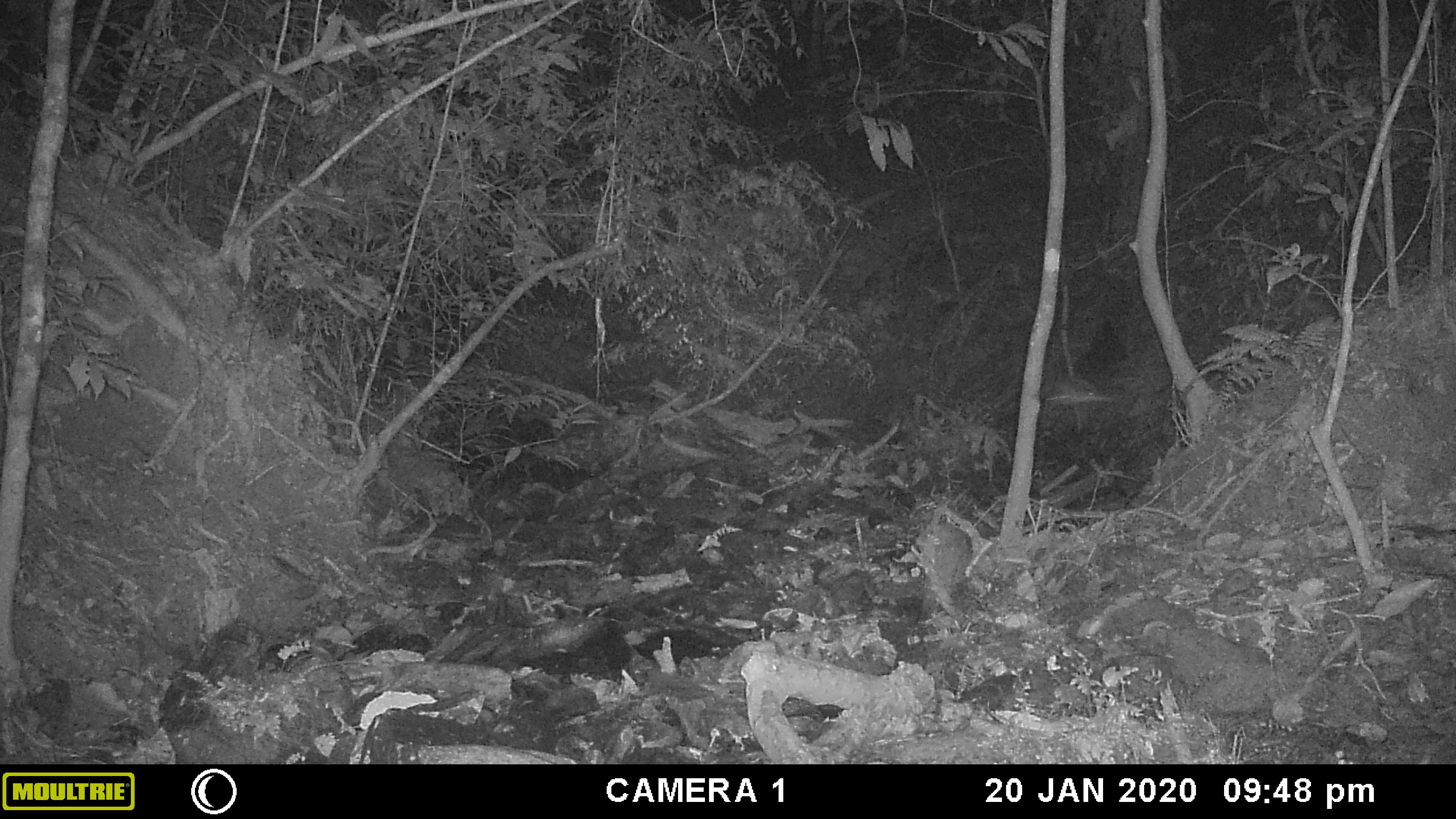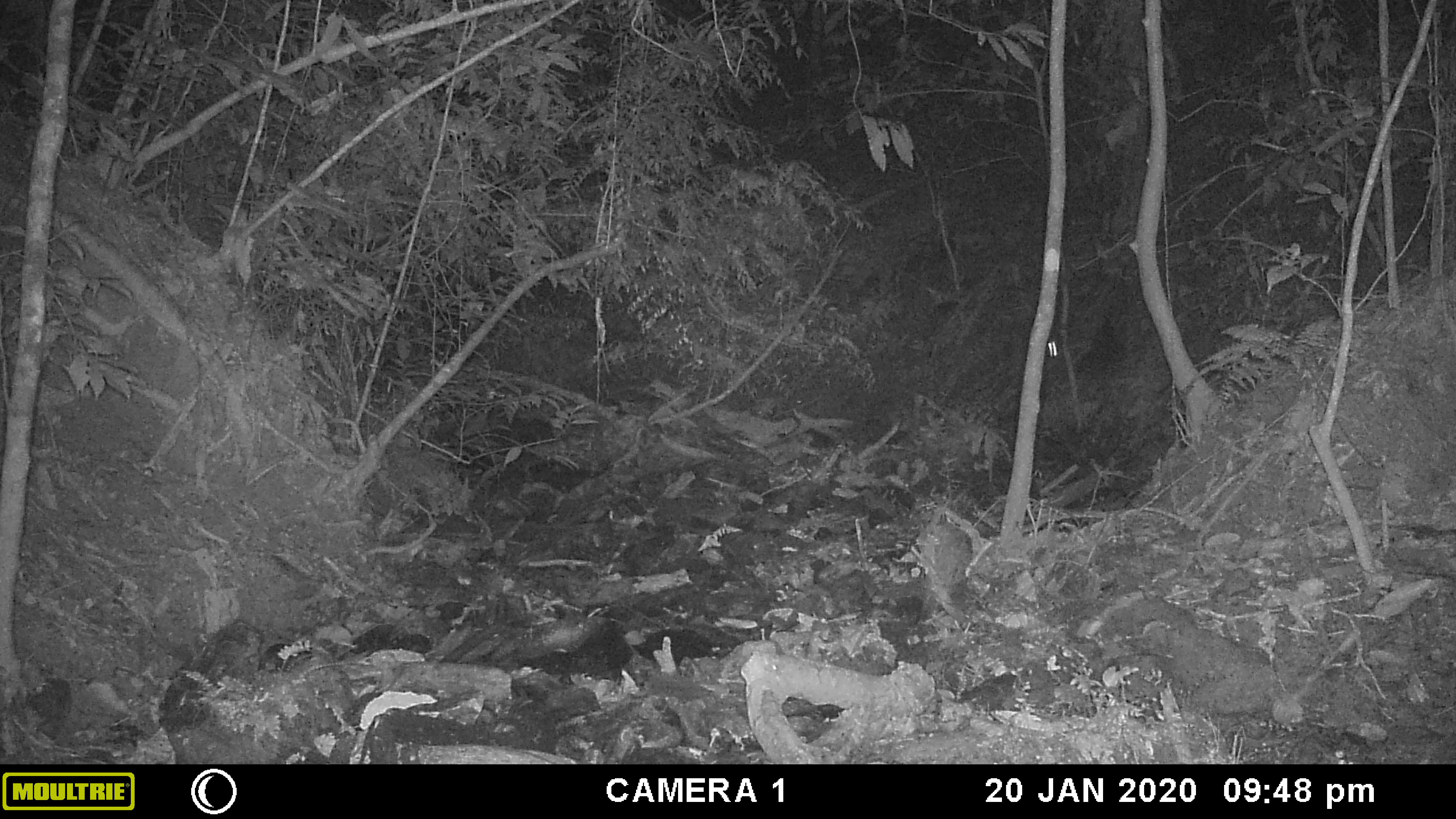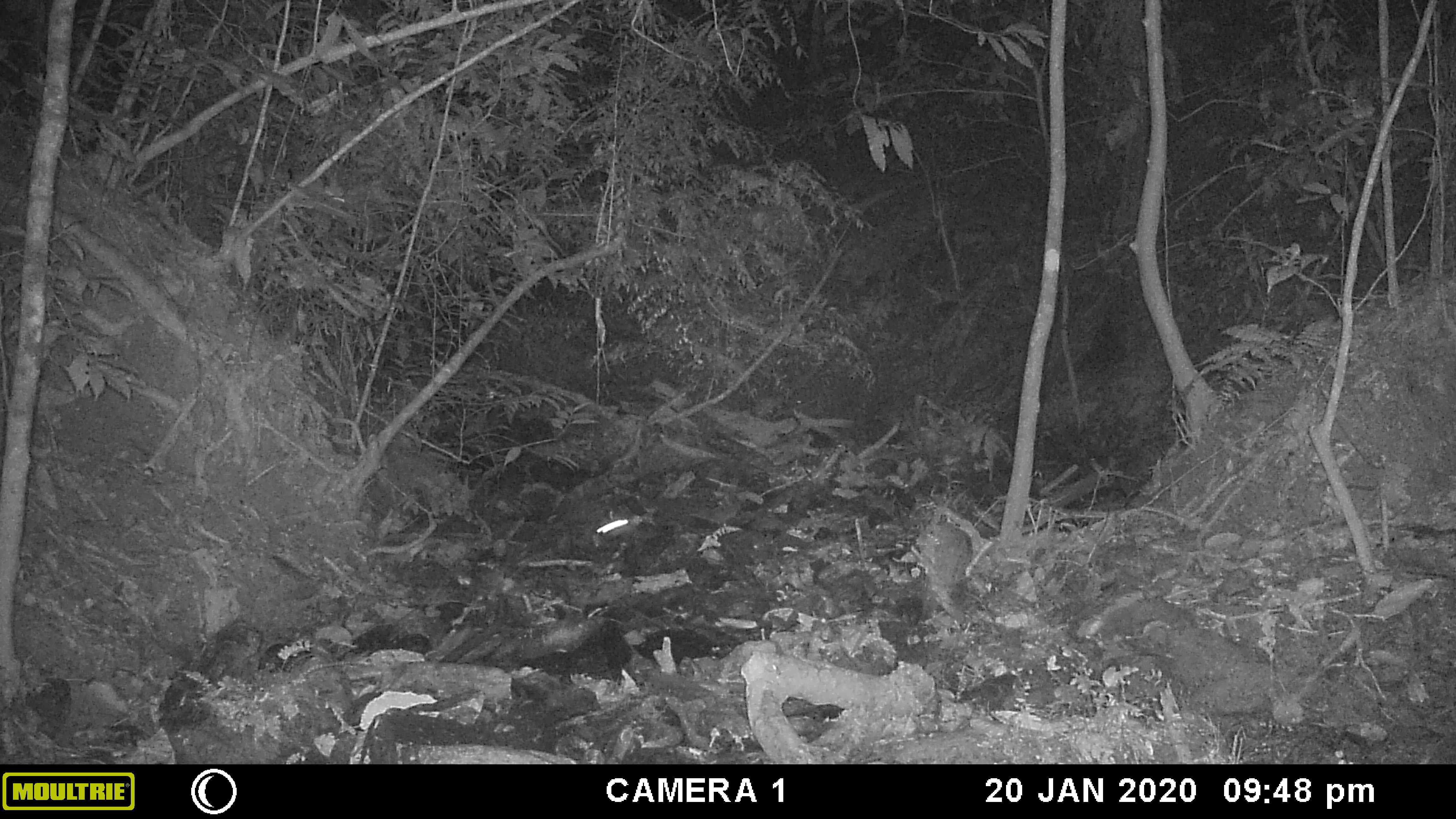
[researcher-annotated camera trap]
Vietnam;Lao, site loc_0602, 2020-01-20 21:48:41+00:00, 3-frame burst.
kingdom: Animalia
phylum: Chordata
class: Mammalia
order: Chiroptera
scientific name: Chiroptera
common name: bat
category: unidentified bat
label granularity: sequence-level